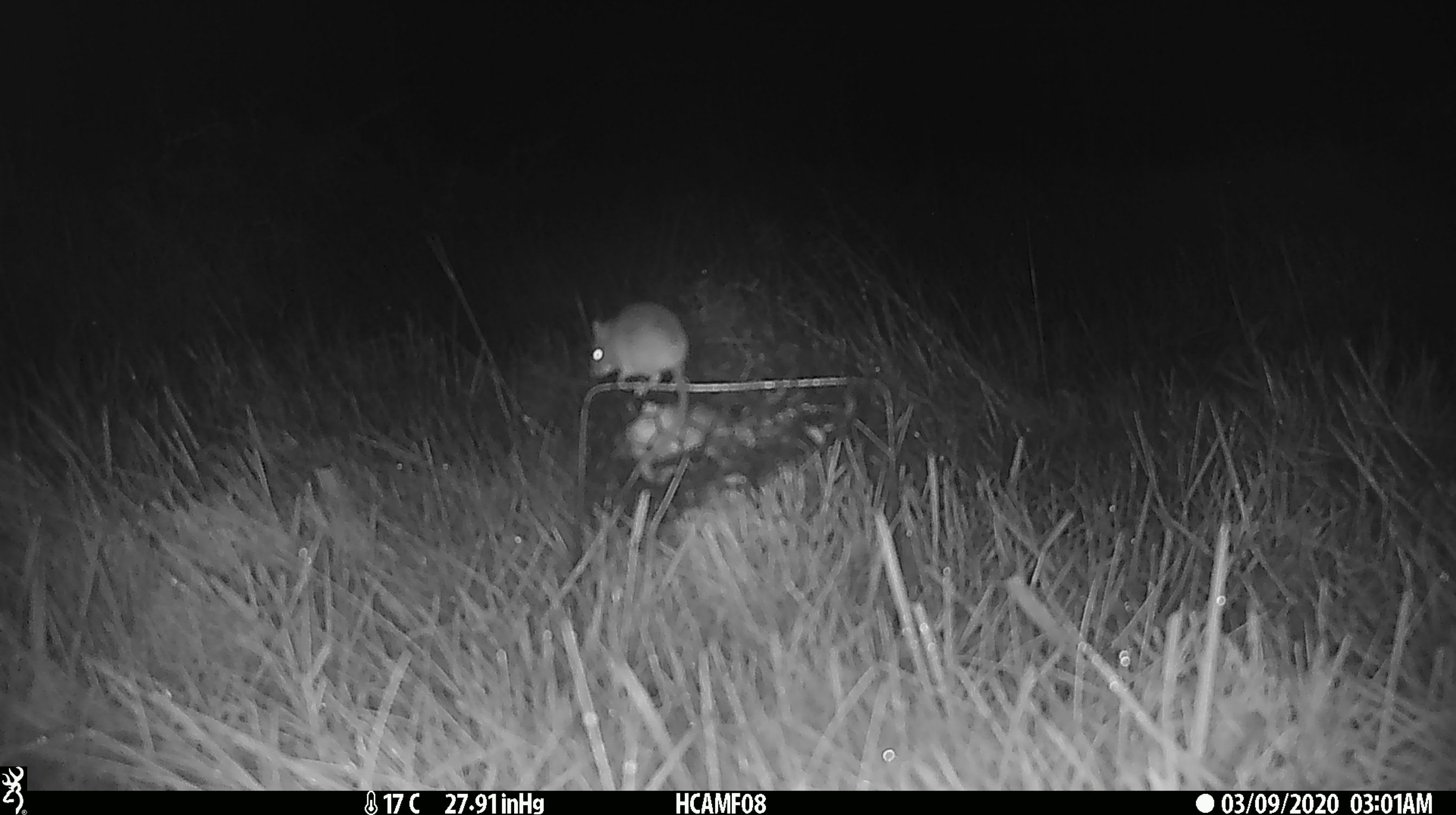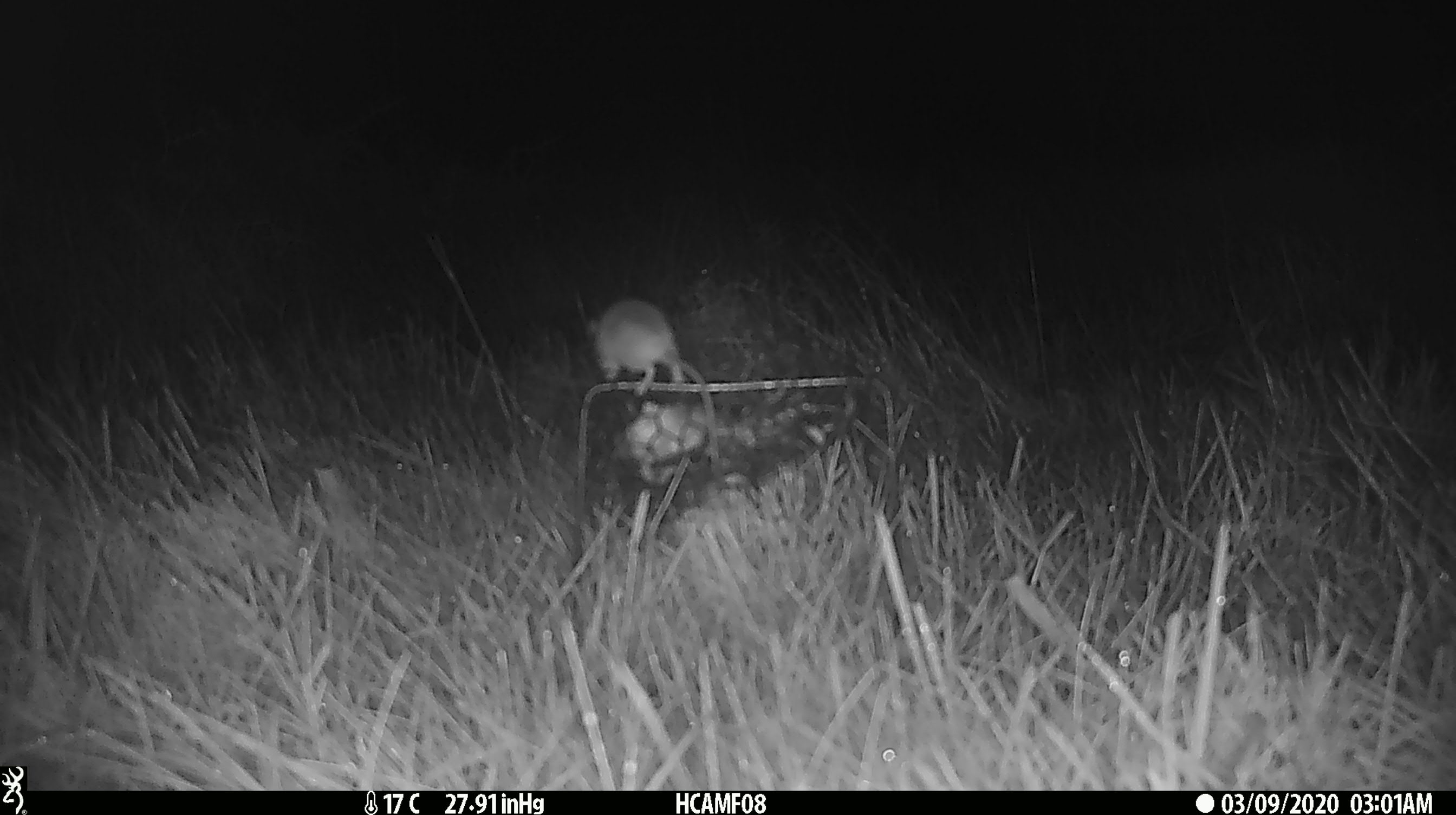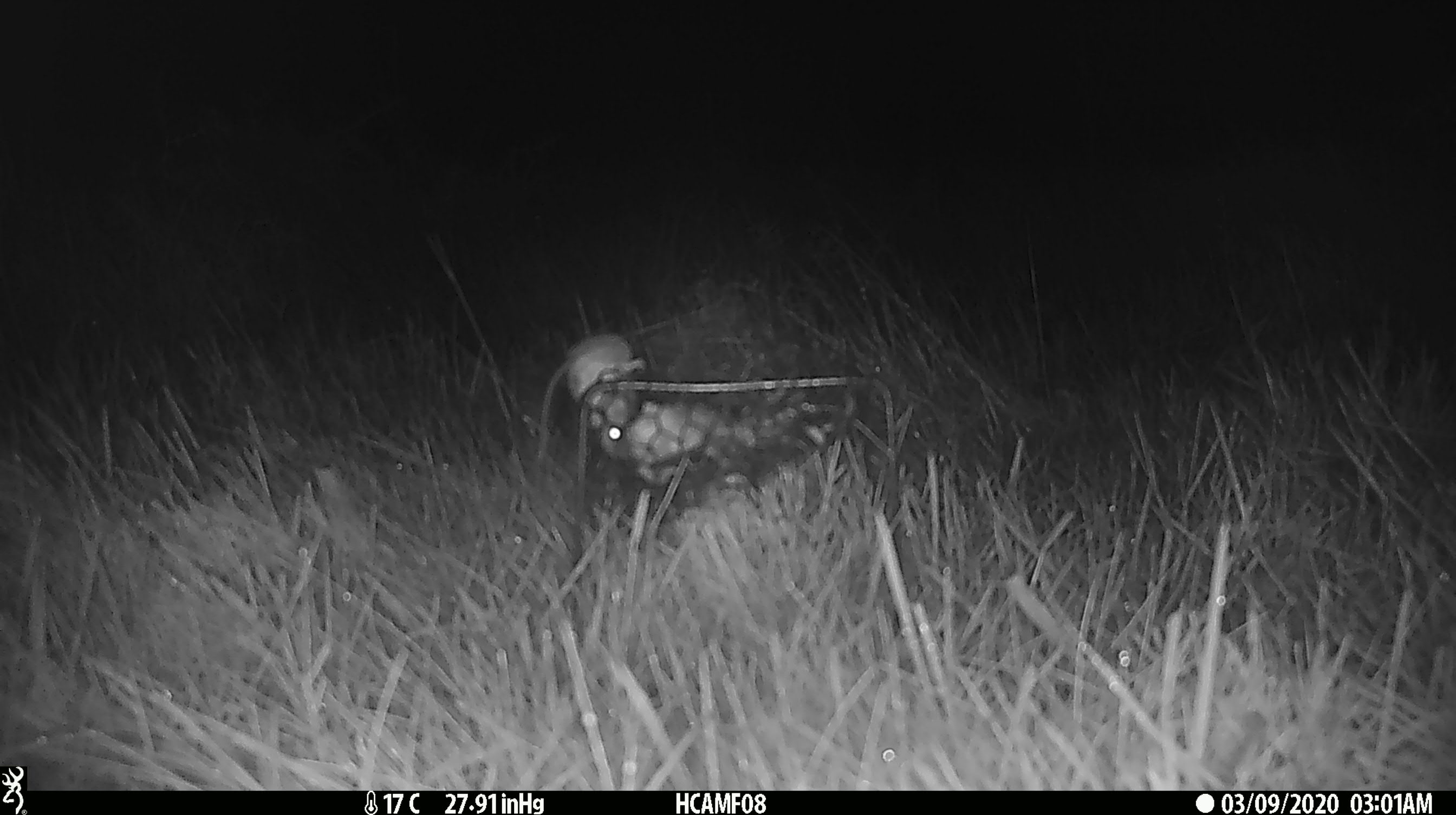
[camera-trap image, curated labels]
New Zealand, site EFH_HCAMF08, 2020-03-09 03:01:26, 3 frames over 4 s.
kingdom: Animalia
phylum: Chordata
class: Mammalia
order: Rodentia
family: Muridae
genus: Mus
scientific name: Mus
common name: mouse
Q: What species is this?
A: Mouse (Mus).